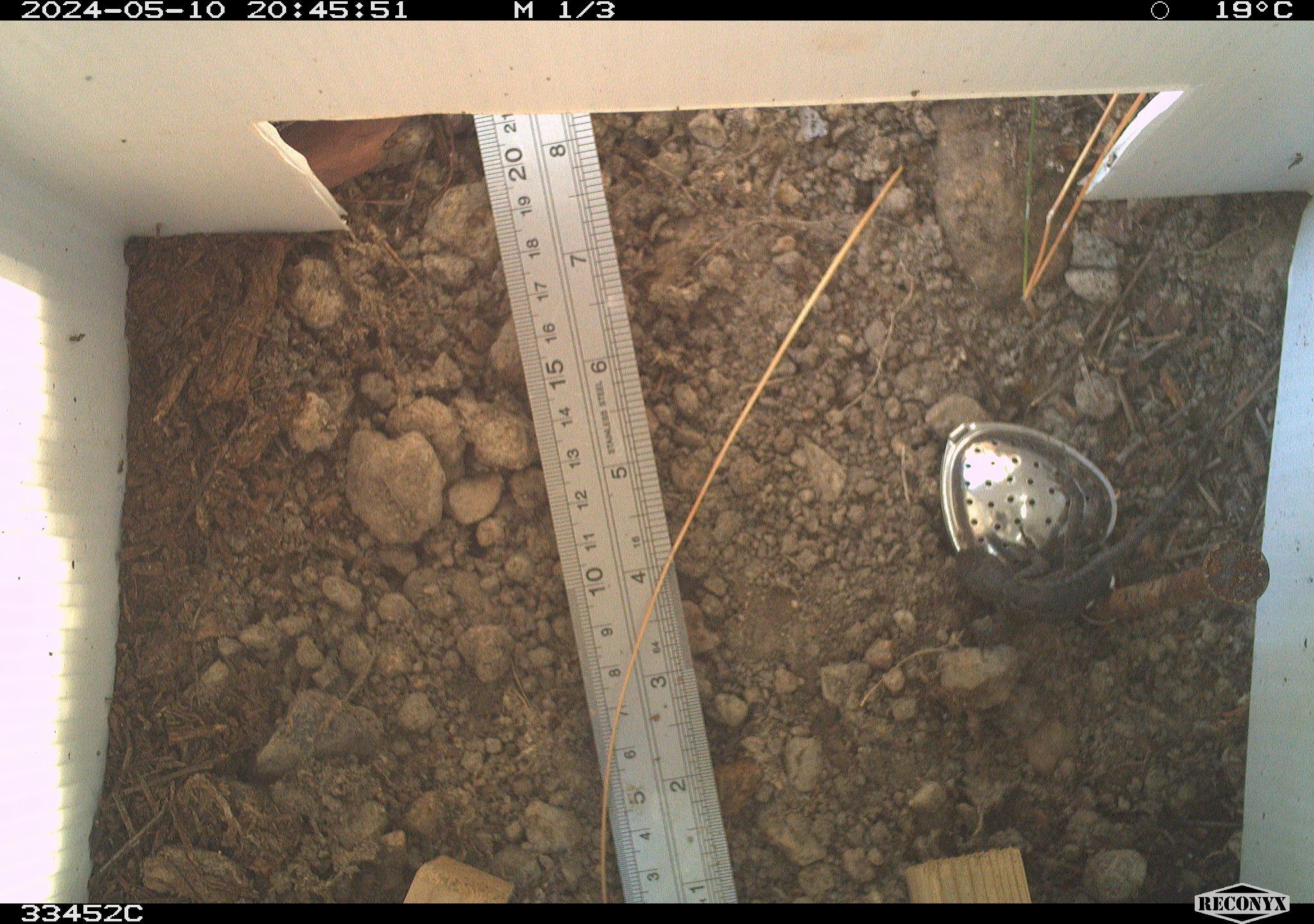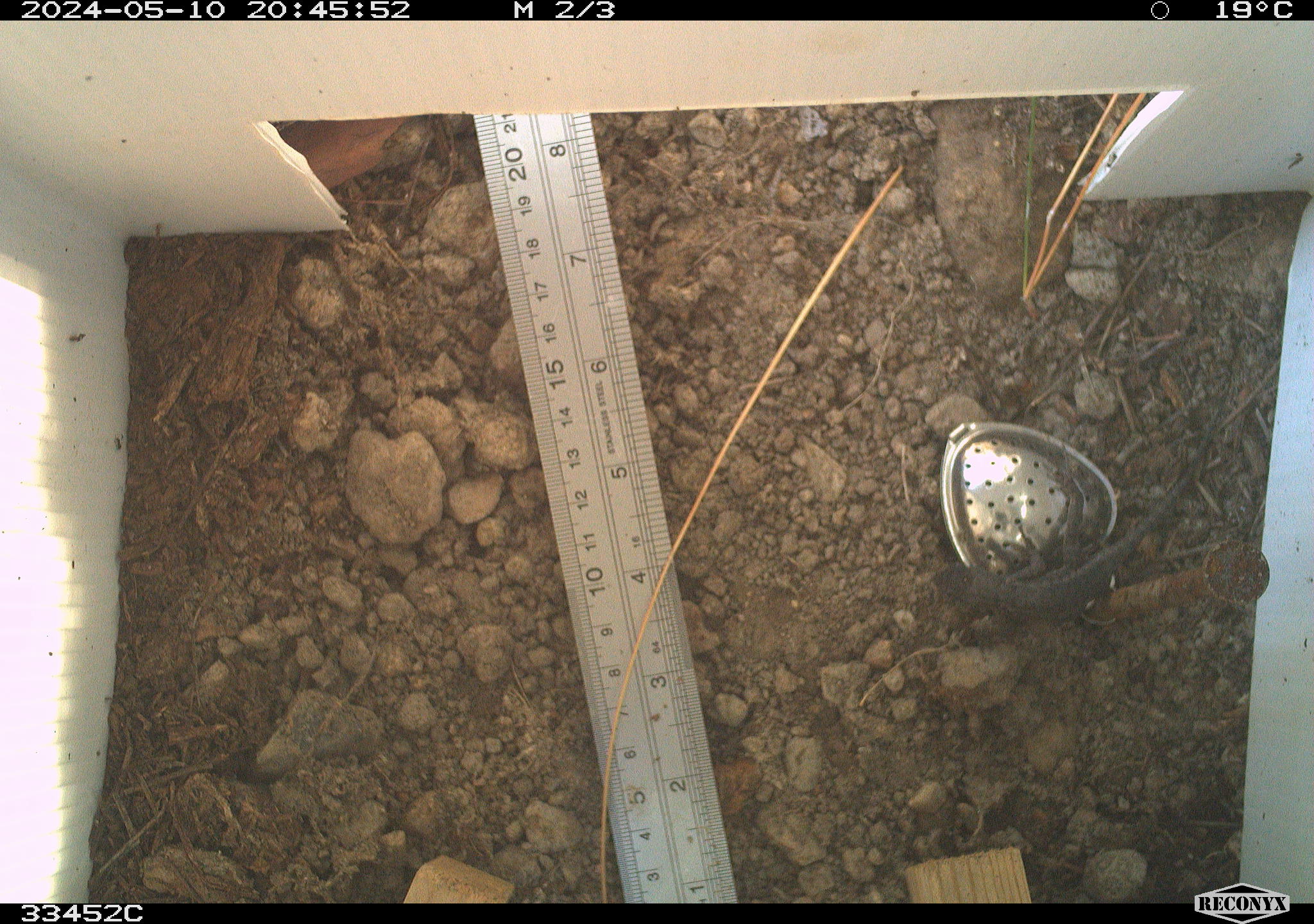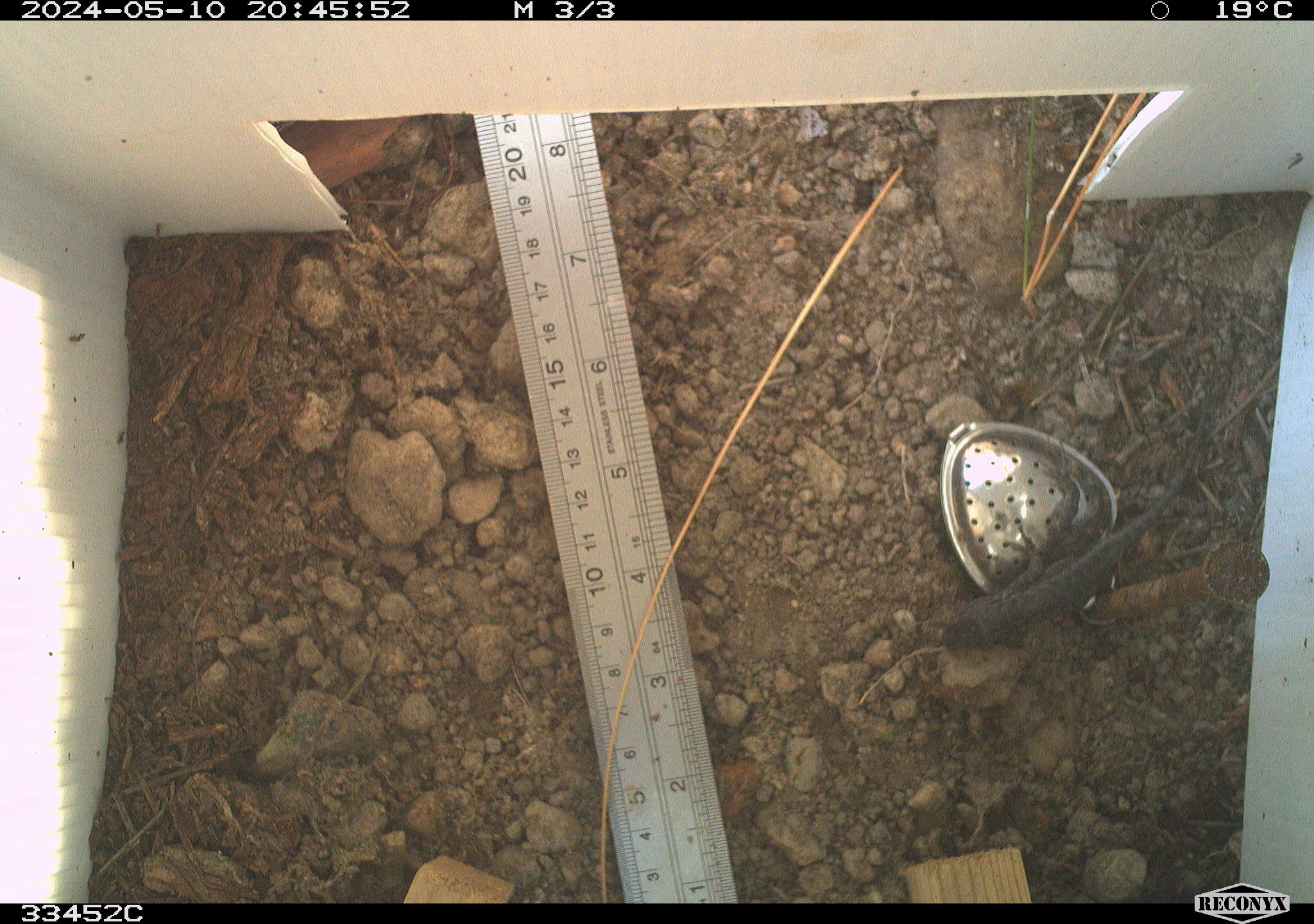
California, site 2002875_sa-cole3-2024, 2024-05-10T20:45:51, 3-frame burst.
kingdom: Animalia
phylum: Chordata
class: Reptilia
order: Squamata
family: Phrynosomatidae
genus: Sceloporus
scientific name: Sceloporus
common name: spiny lizards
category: sceloporus species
Sceloporus species (spiny lizards) (Sceloporus).